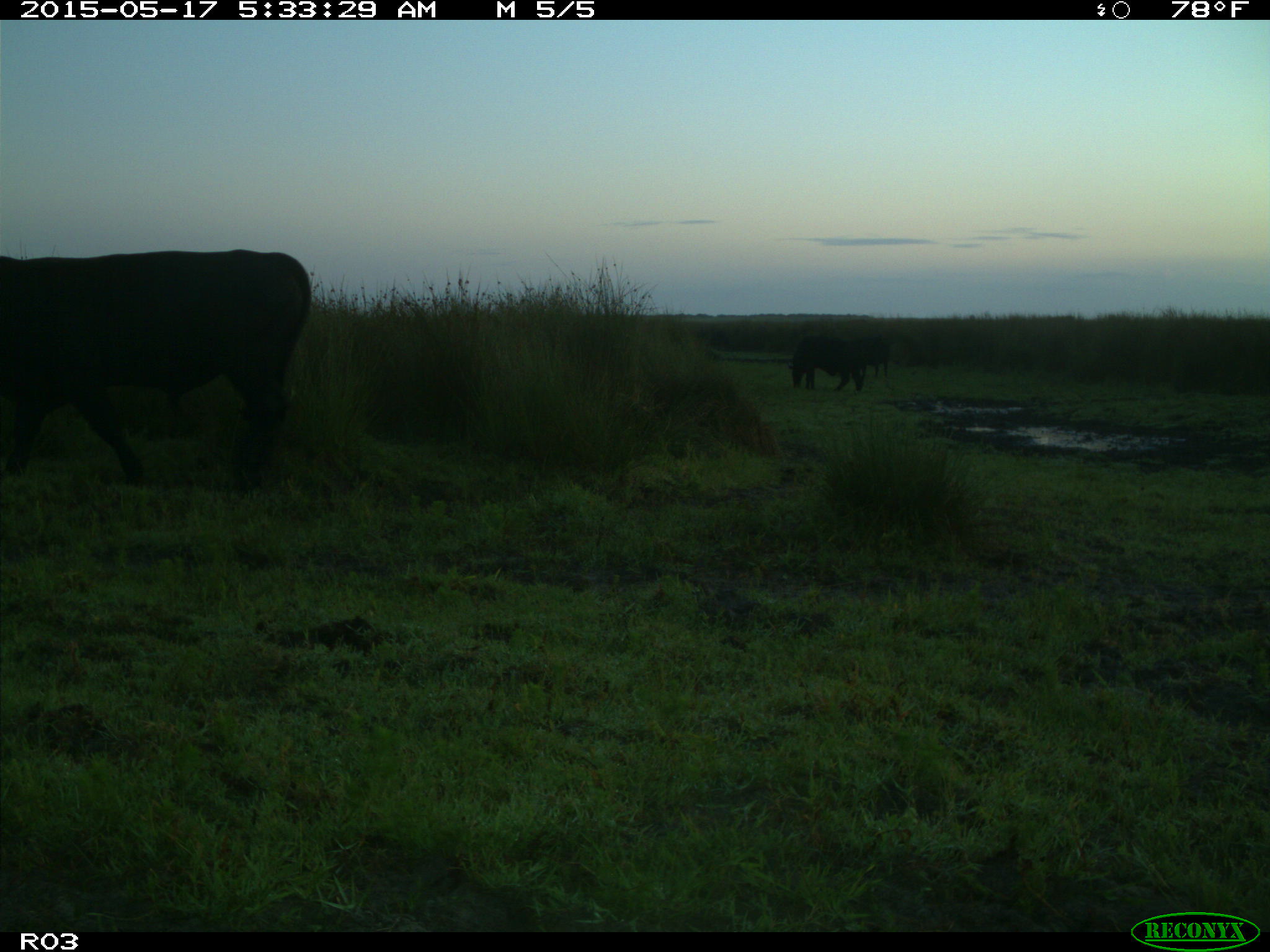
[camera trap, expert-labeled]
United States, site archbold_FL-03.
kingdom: Animalia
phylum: Chordata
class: Mammalia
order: Artiodactyla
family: Bovidae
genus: Bos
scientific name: Bos taurus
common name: domestic cow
Bos taurus (domestic cow).